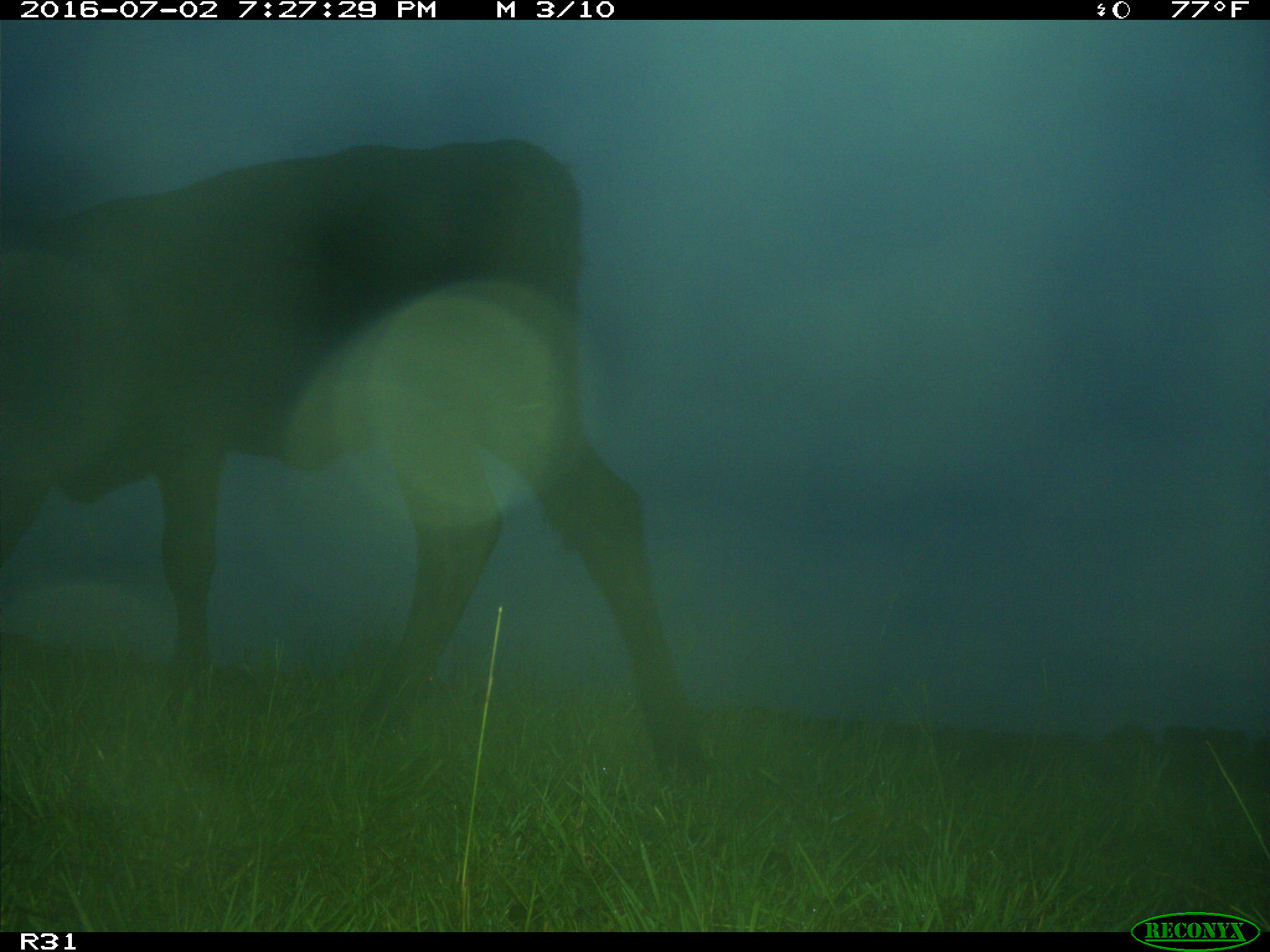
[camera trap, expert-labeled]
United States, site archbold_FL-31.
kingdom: Animalia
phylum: Chordata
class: Mammalia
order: Artiodactyla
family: Bovidae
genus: Bos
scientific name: Bos taurus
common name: domestic cow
Bos taurus (domestic cow).